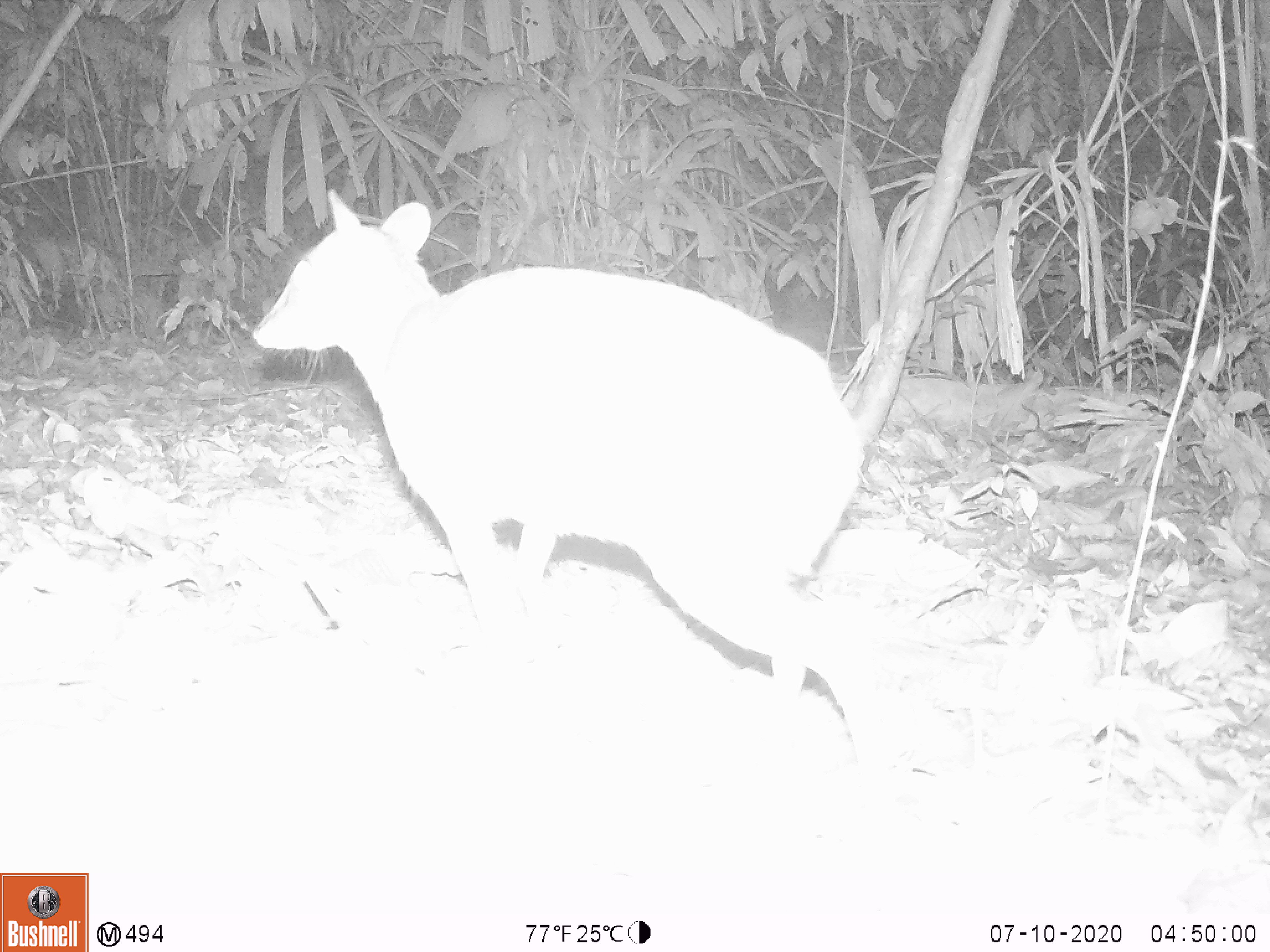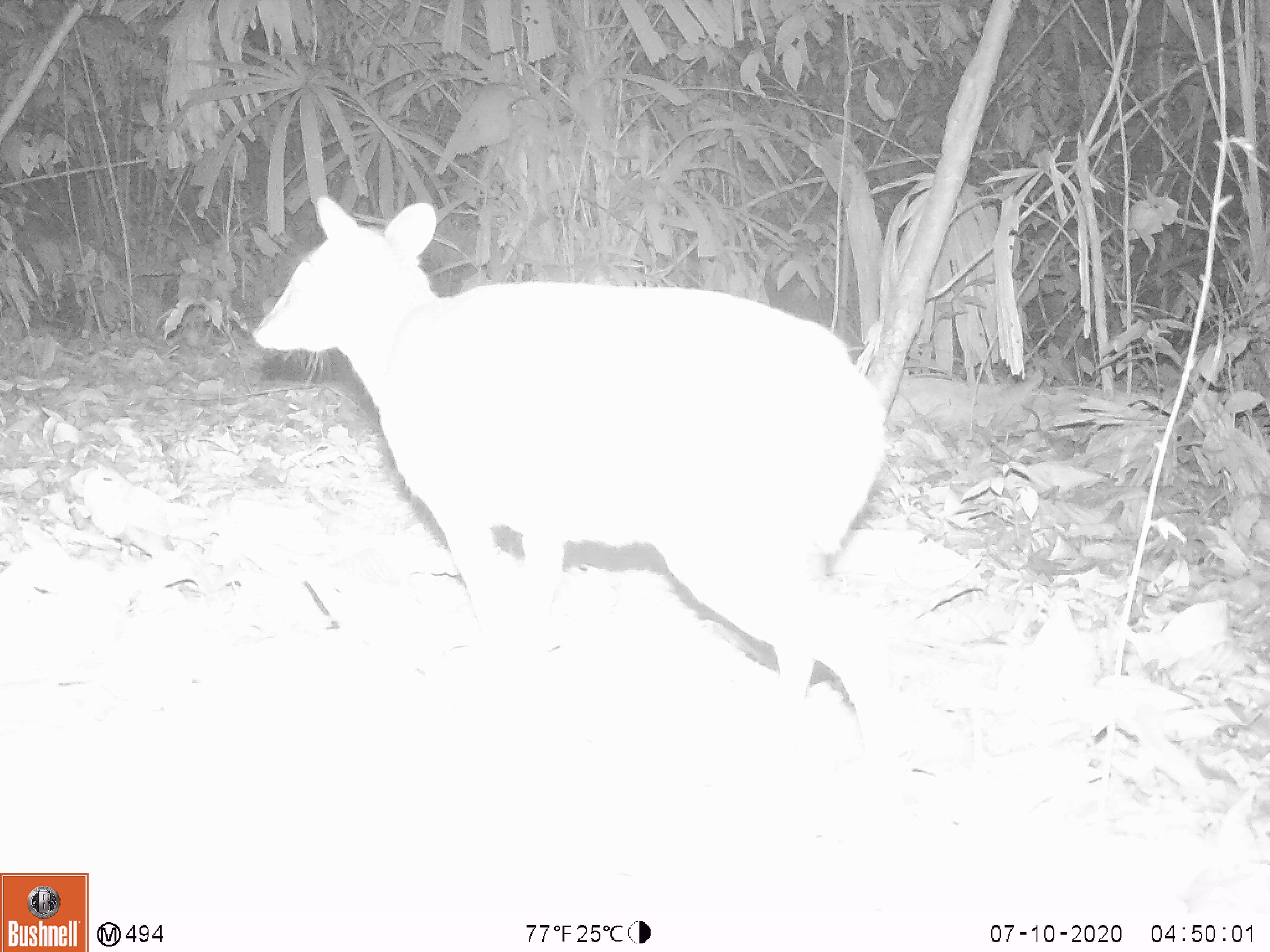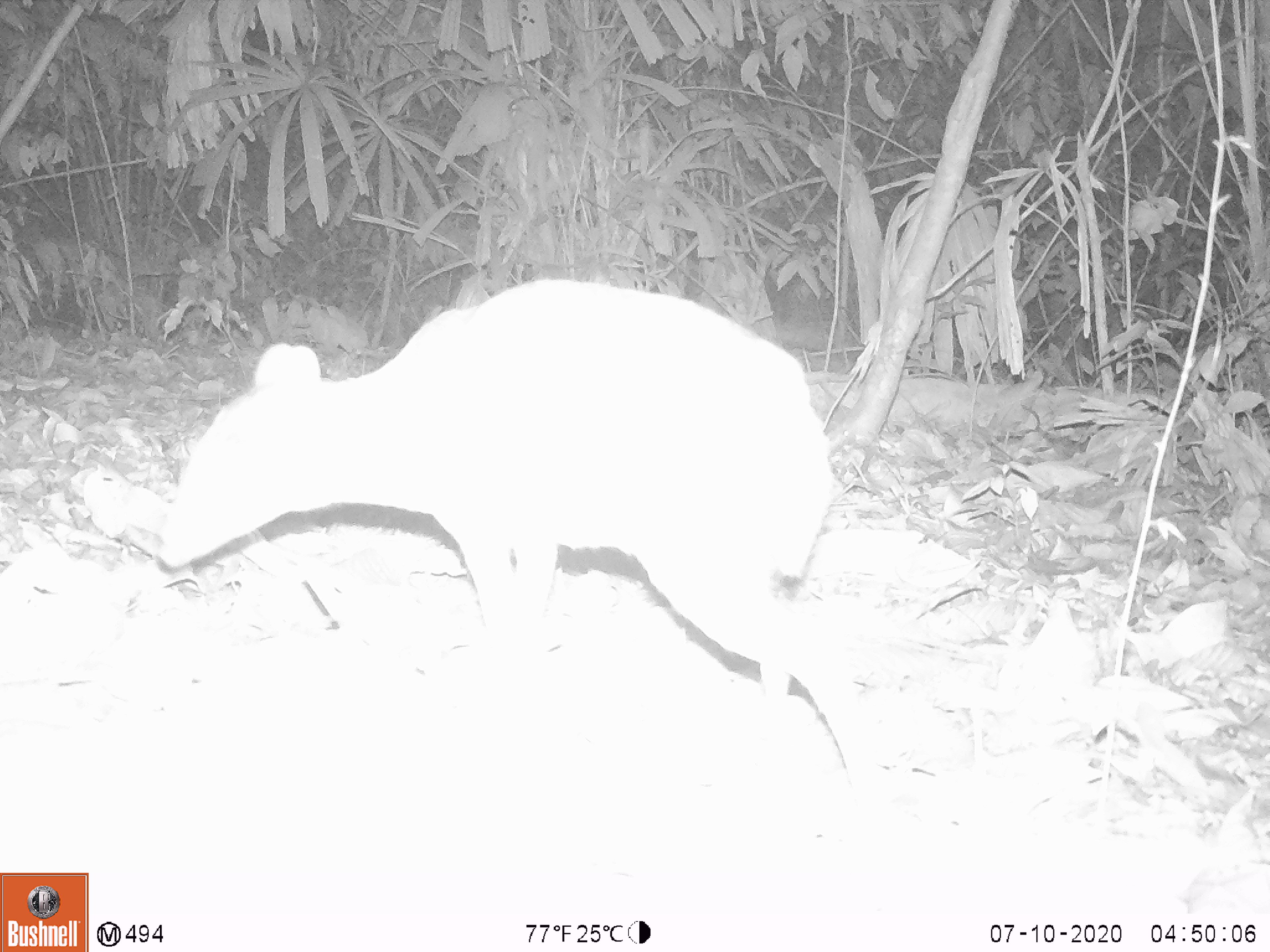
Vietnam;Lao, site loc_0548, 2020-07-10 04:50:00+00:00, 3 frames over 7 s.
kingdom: Animalia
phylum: Chordata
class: Mammalia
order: Artiodactyla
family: Tragulidae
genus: Moschiola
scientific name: Moschiola meminna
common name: chevrotain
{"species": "chevrotain (Moschiola meminna)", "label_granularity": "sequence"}